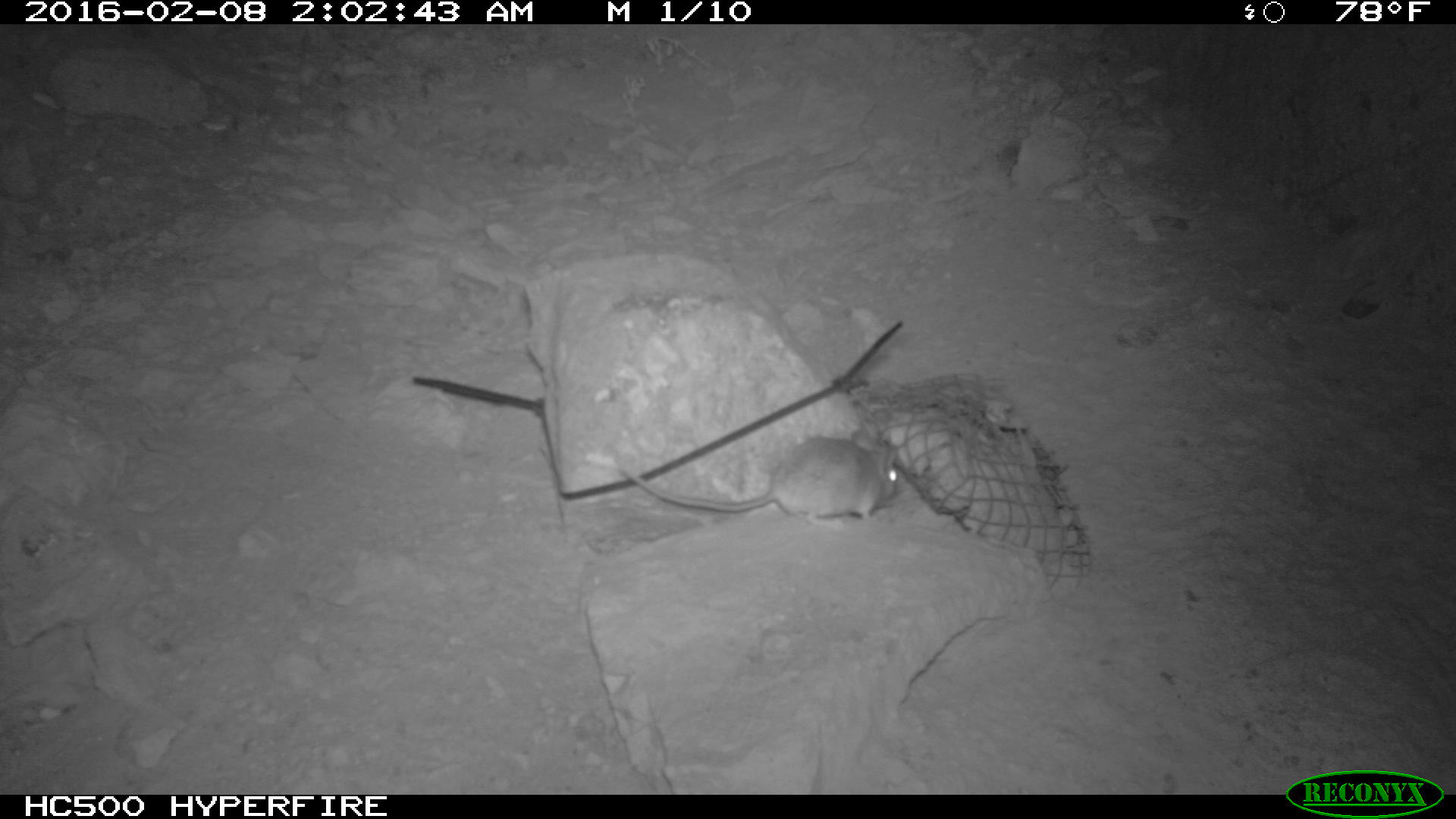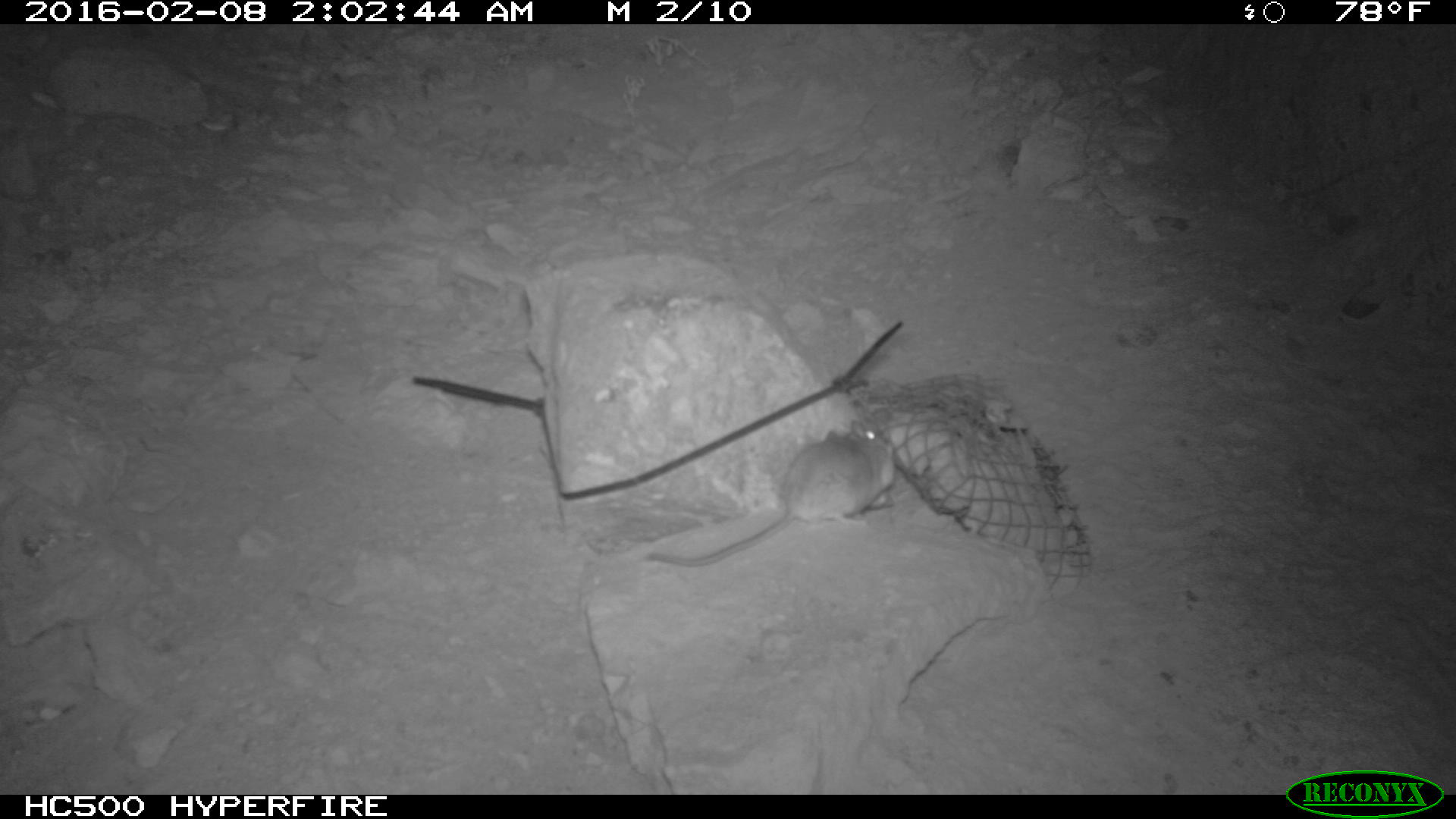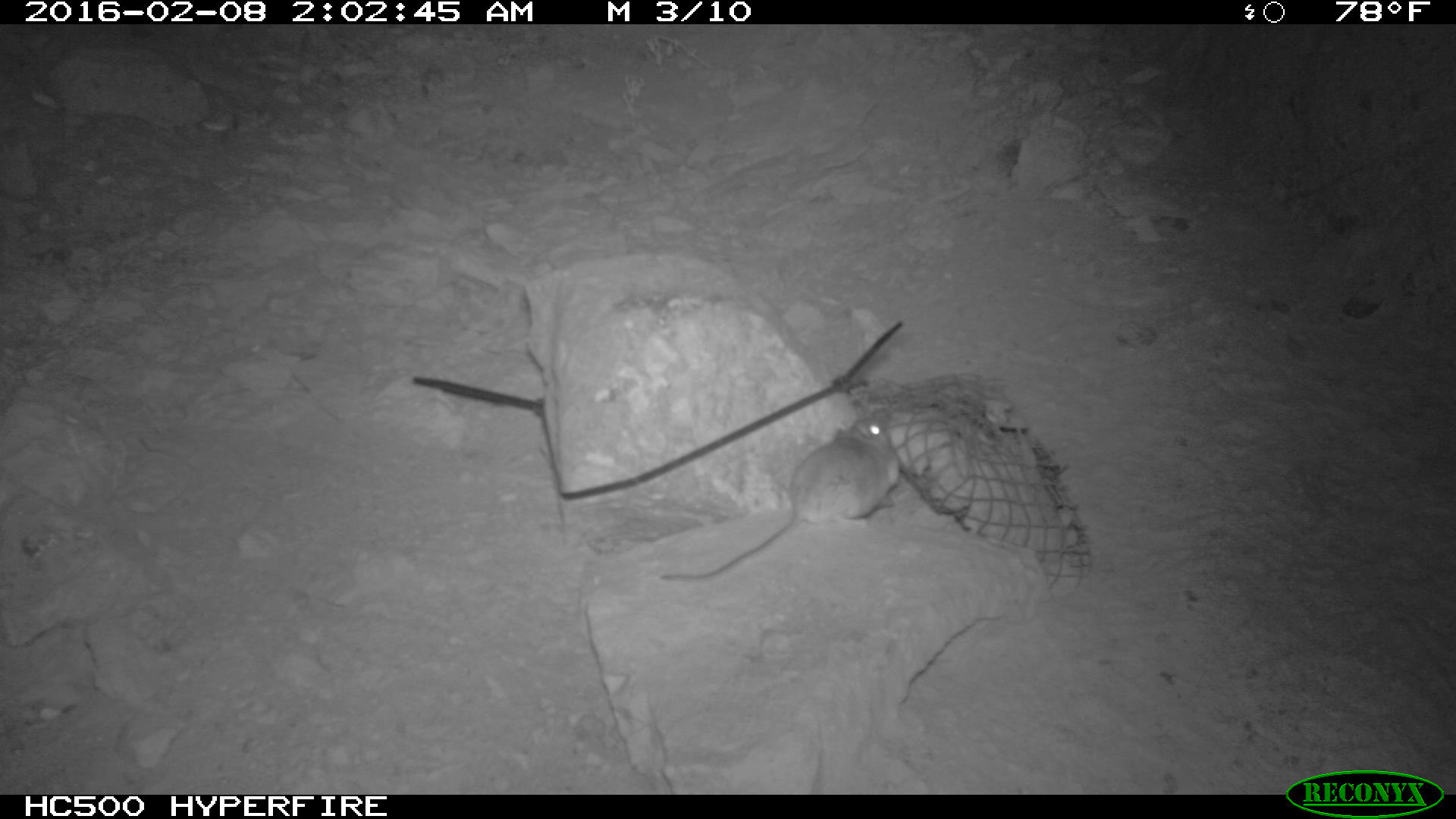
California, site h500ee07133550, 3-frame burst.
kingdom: Animalia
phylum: Chordata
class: Mammalia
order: Rodentia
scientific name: Rodentia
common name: rodent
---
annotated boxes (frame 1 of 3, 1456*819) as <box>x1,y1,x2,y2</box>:
rodent: <box>614,427,899,528</box>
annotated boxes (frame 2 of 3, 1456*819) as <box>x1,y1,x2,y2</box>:
rodent: <box>644,421,895,564</box>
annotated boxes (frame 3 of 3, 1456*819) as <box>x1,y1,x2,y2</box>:
rodent: <box>658,416,899,584</box>